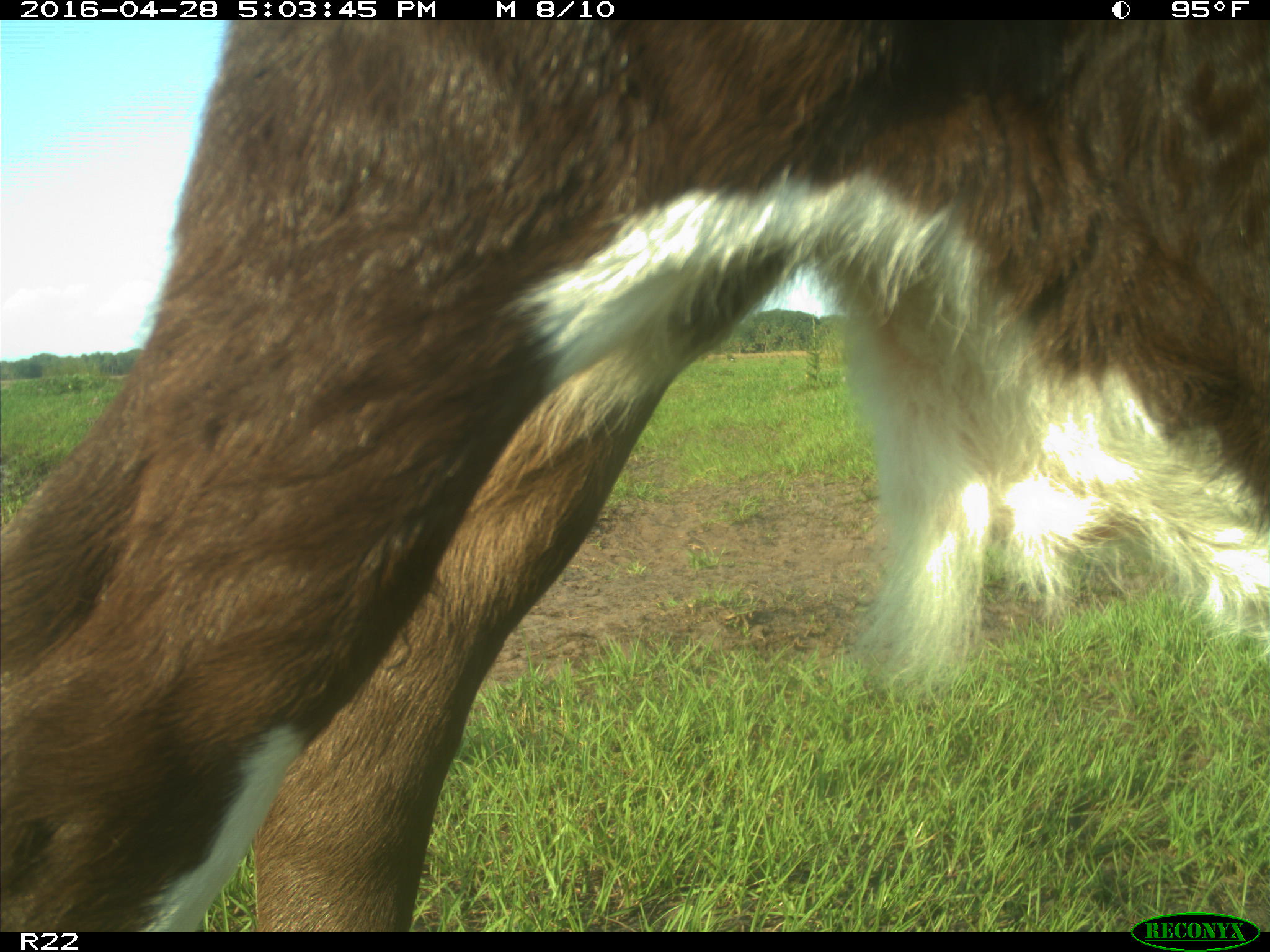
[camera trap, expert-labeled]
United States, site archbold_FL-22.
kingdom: Animalia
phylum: Chordata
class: Mammalia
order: Artiodactyla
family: Bovidae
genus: Bos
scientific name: Bos taurus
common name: domestic cow